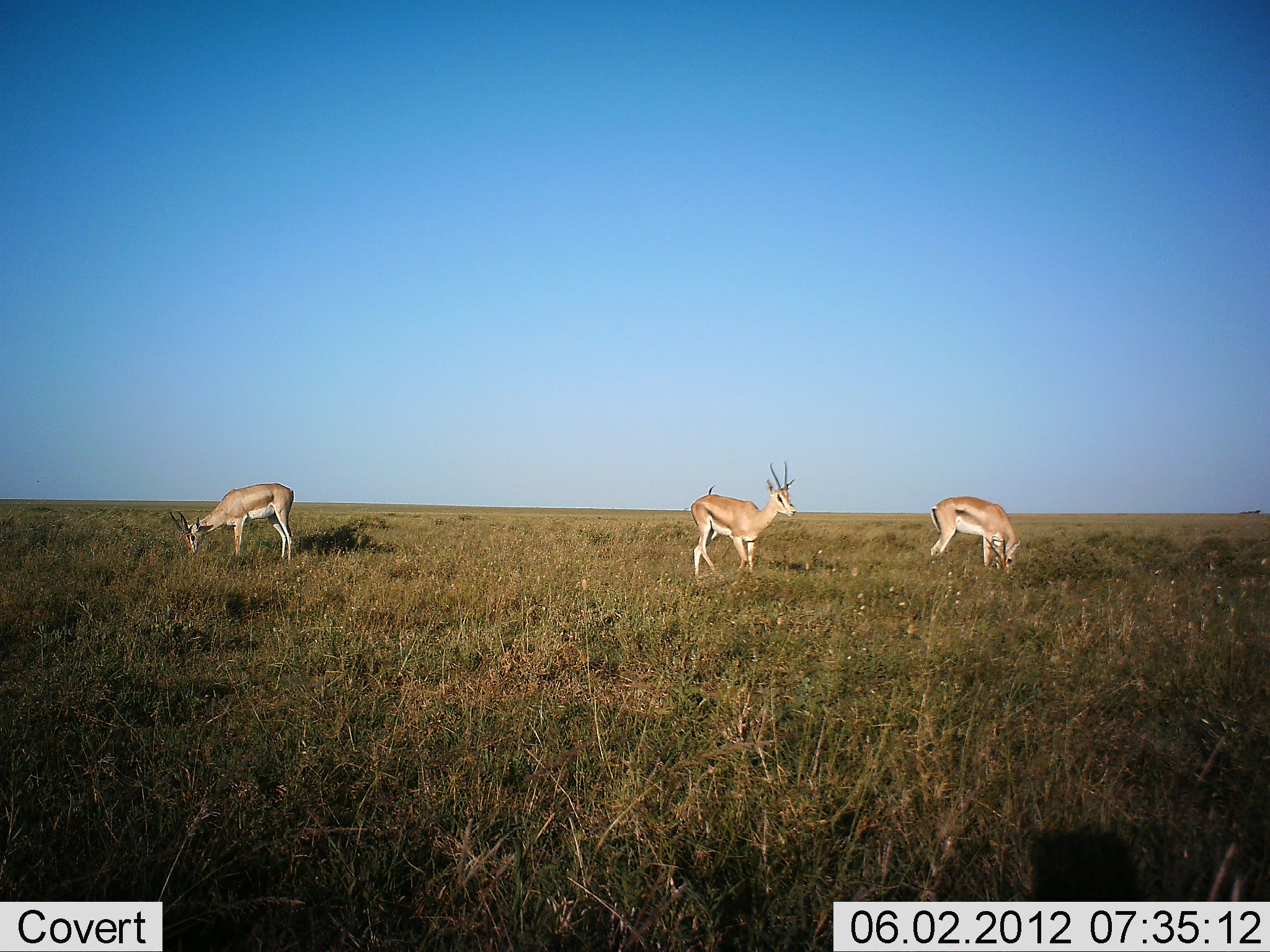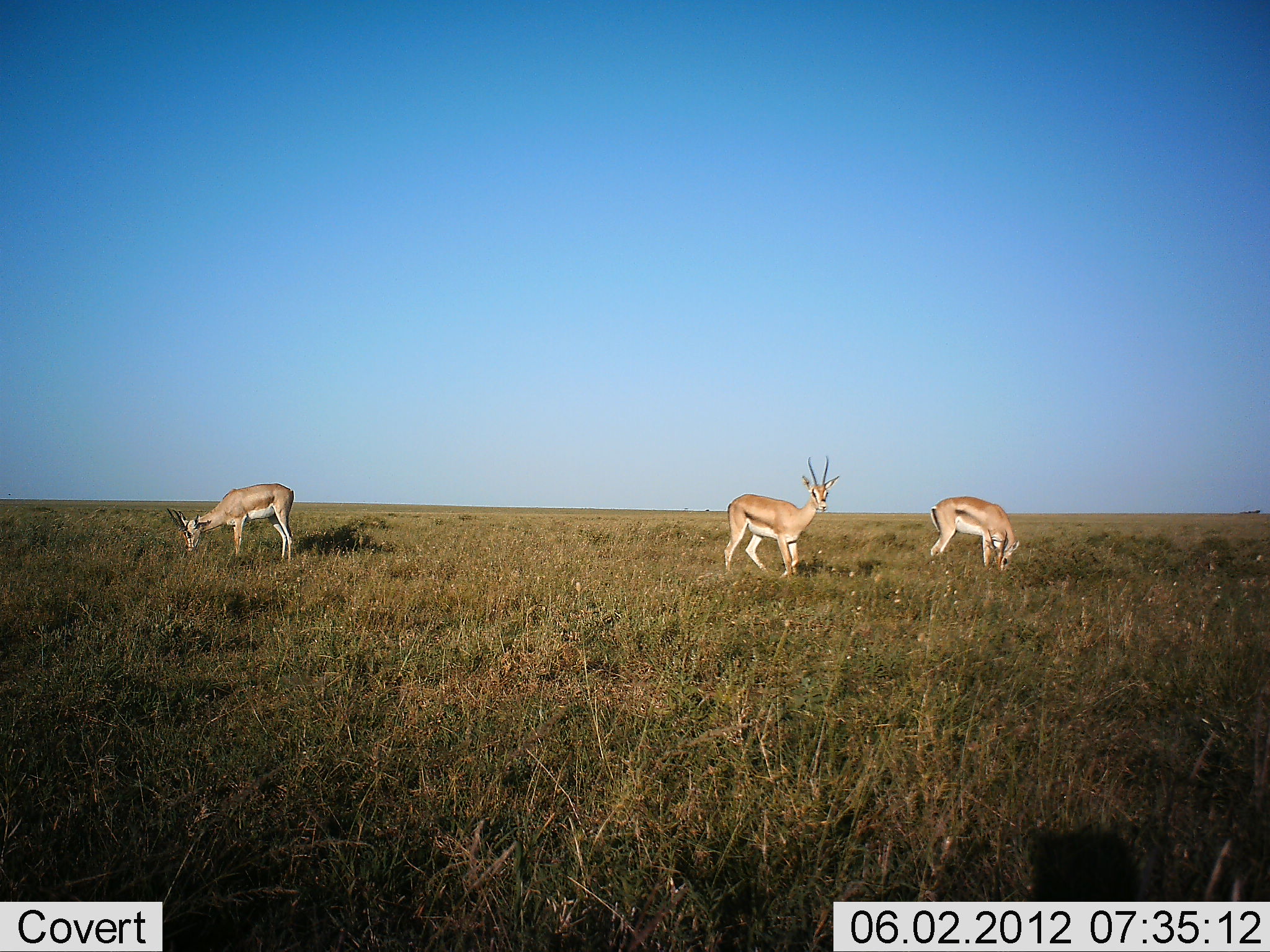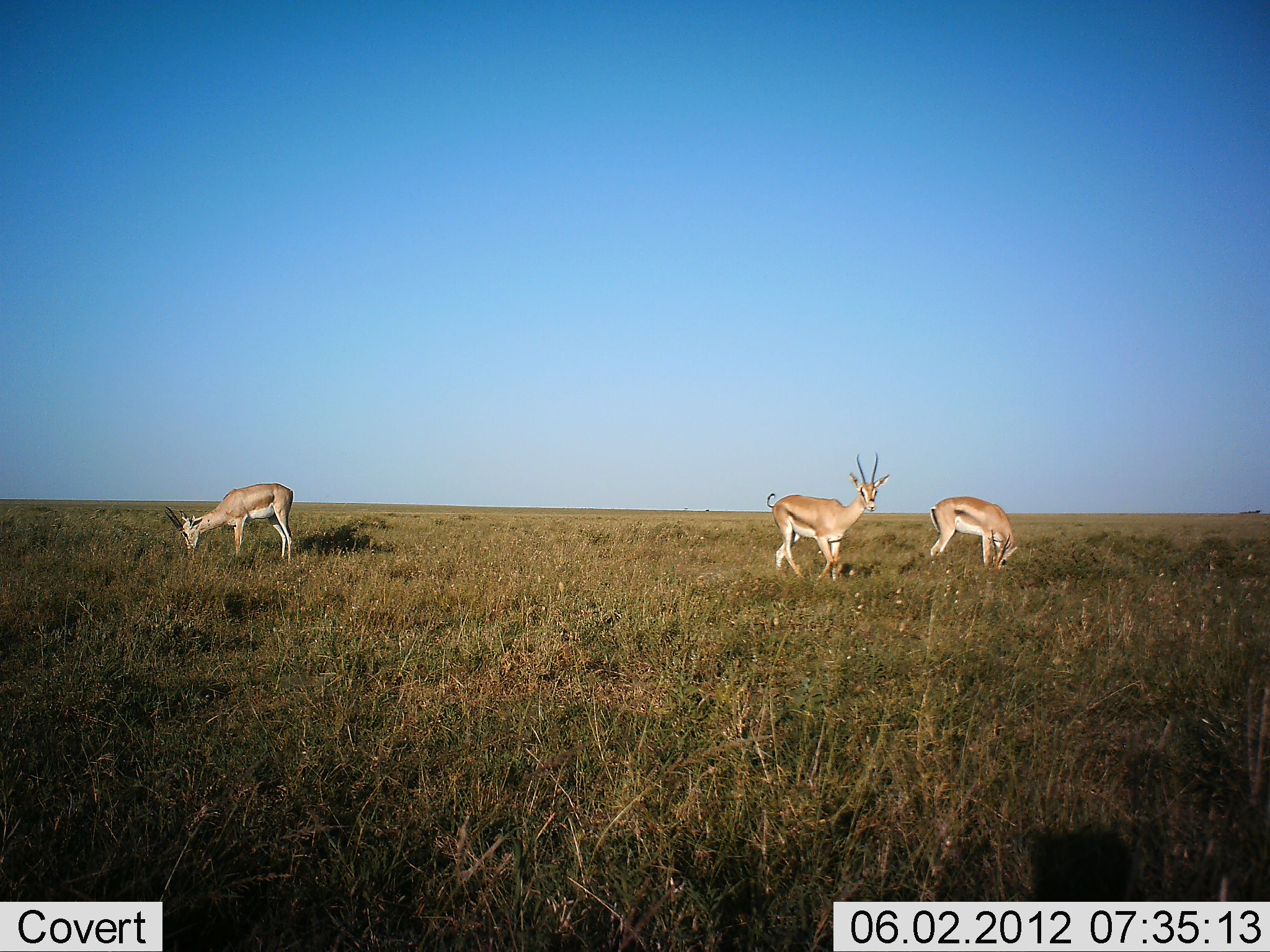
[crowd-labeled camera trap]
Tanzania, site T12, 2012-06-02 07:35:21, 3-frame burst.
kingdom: Animalia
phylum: Chordata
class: Mammalia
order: Artiodactyla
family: Bovidae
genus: Nanger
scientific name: Nanger granti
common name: grant's gazelle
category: gazellegrants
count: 3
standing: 20%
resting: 0%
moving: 60%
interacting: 0%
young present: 0%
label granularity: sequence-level